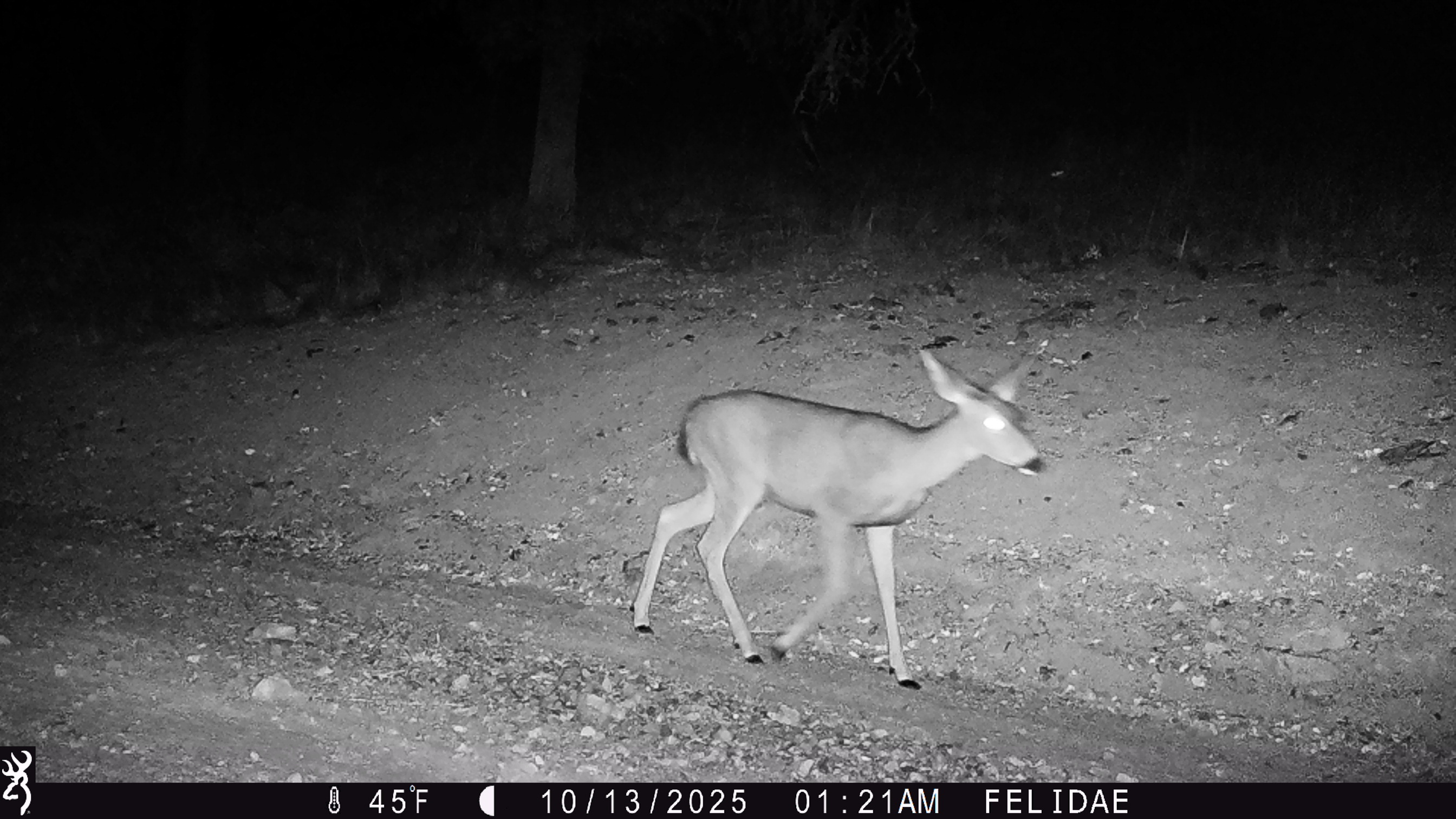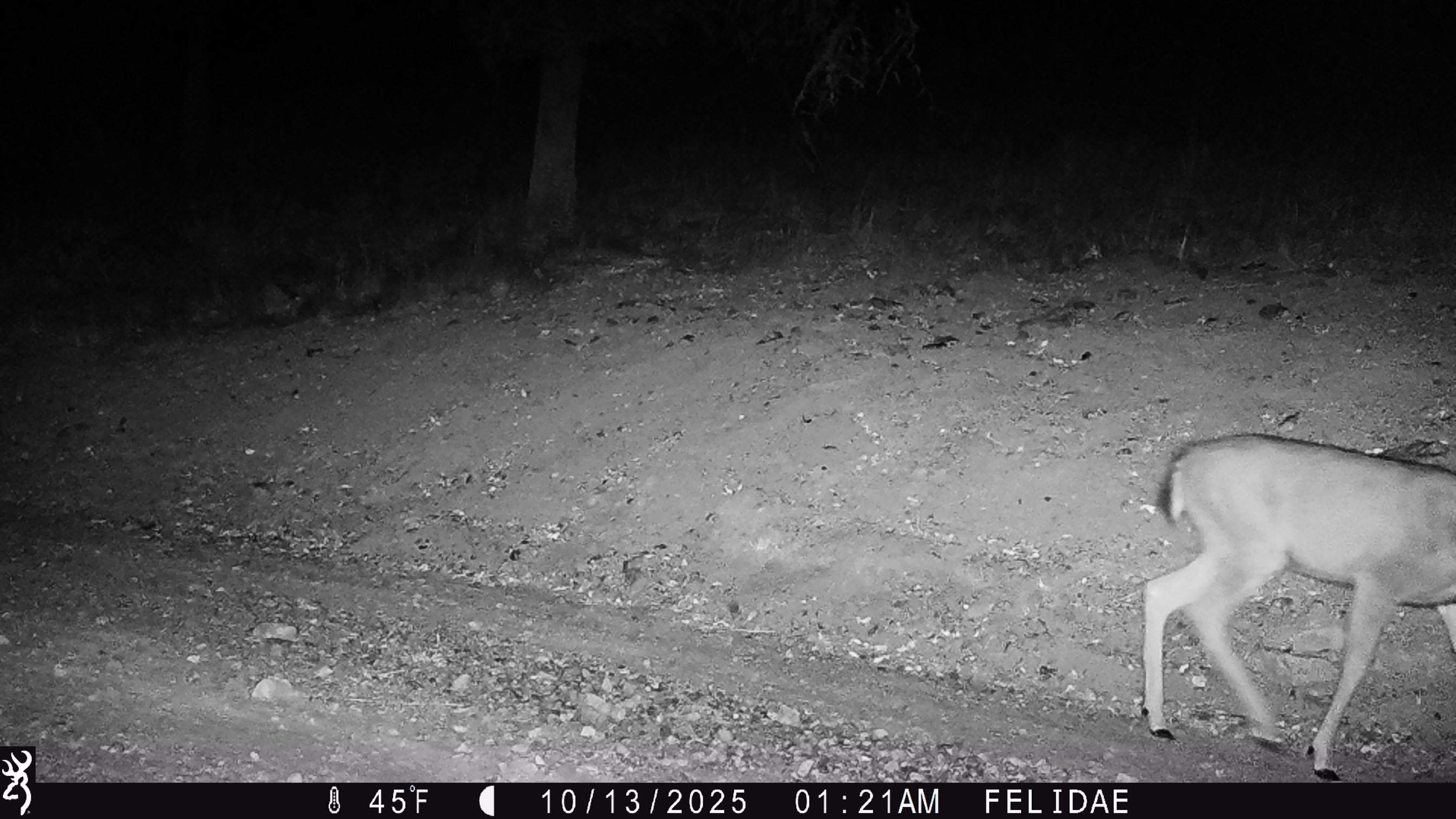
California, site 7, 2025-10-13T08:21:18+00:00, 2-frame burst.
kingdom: Animalia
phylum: Chordata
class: Mammalia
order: Artiodactyla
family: Cervidae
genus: Odocoileus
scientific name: Odocoileus hemionus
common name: mule deer